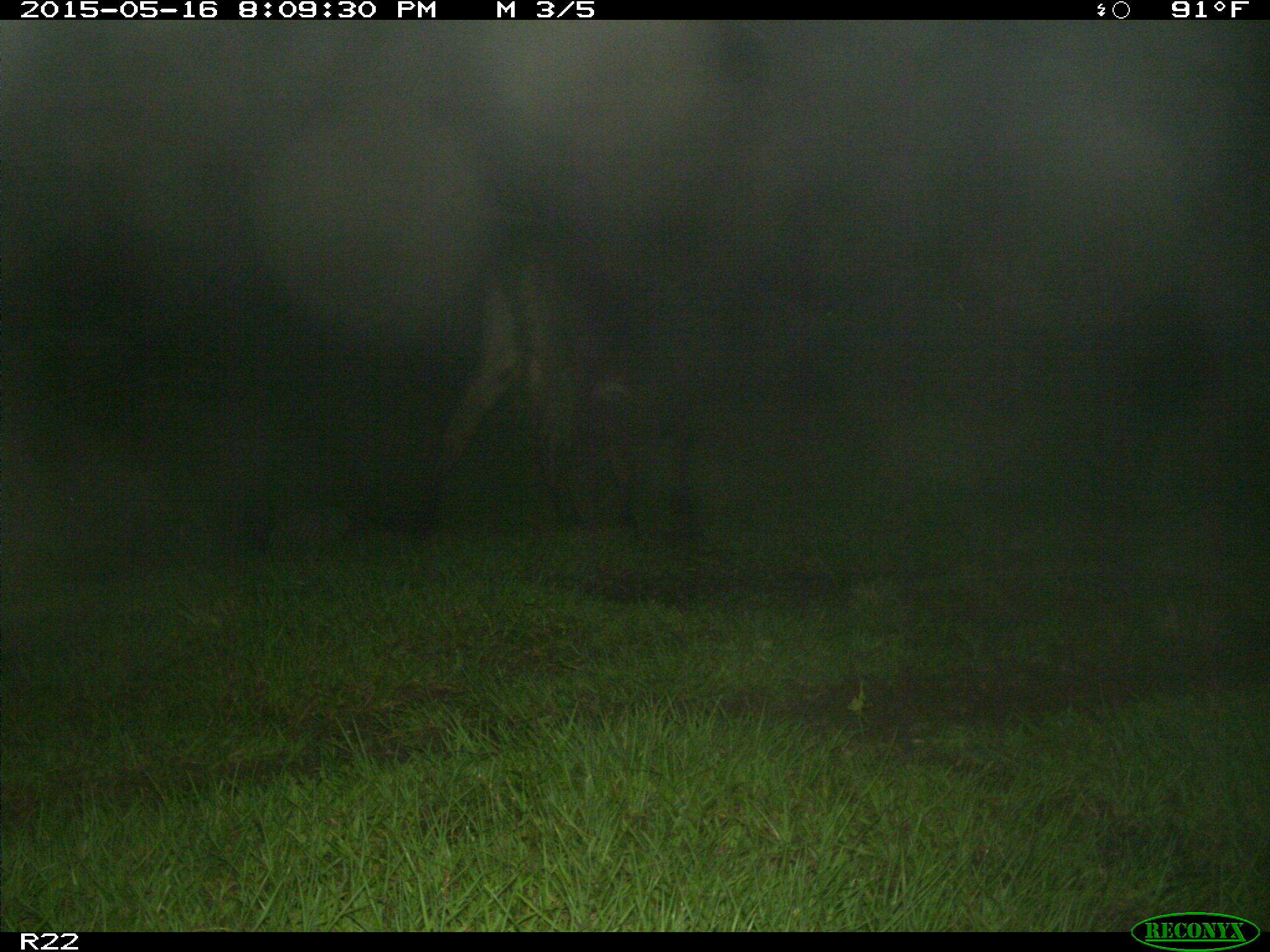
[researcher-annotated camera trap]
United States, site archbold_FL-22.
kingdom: Animalia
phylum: Chordata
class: Mammalia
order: Artiodactyla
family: Bovidae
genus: Bos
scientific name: Bos taurus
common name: domestic cow